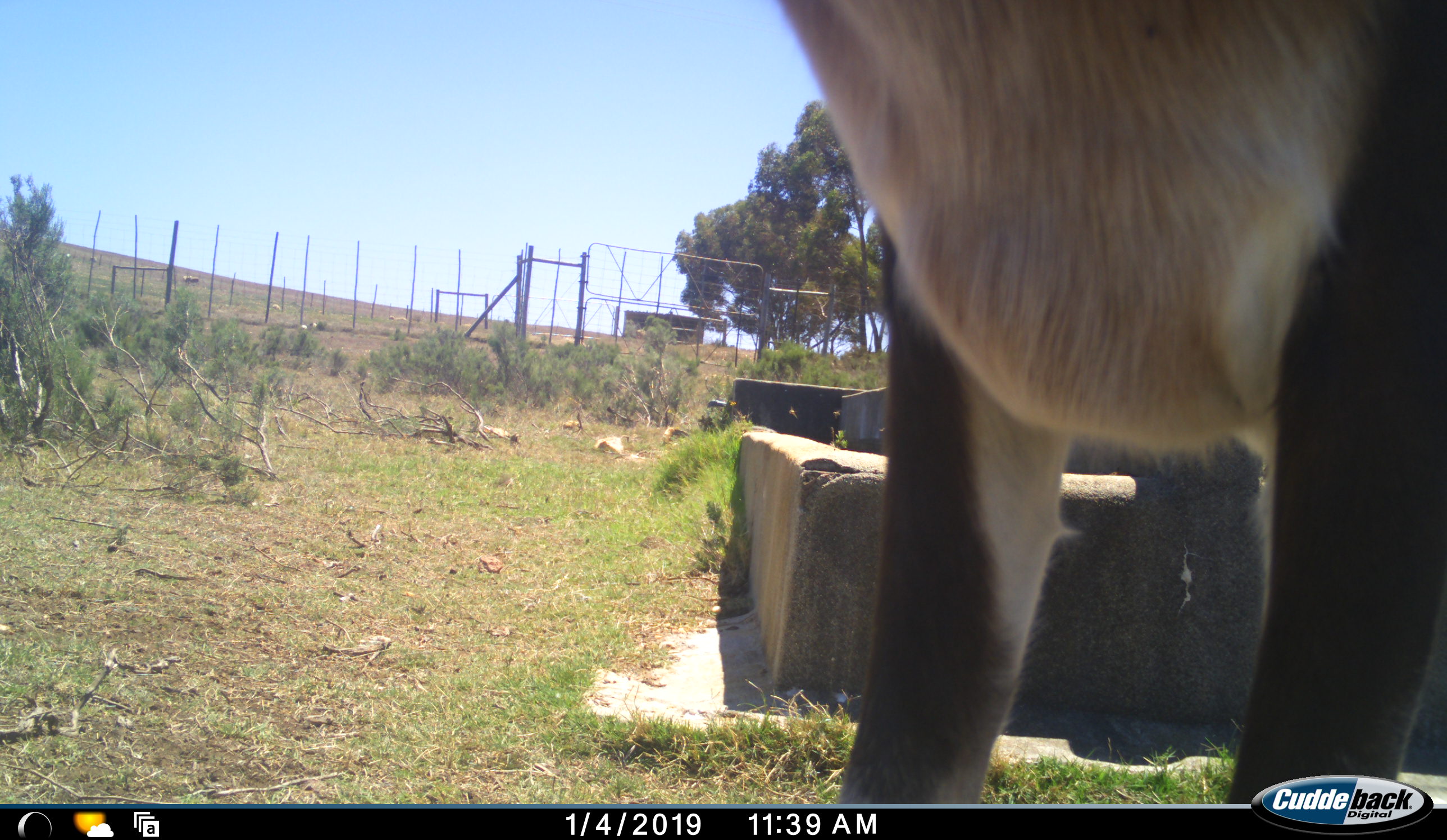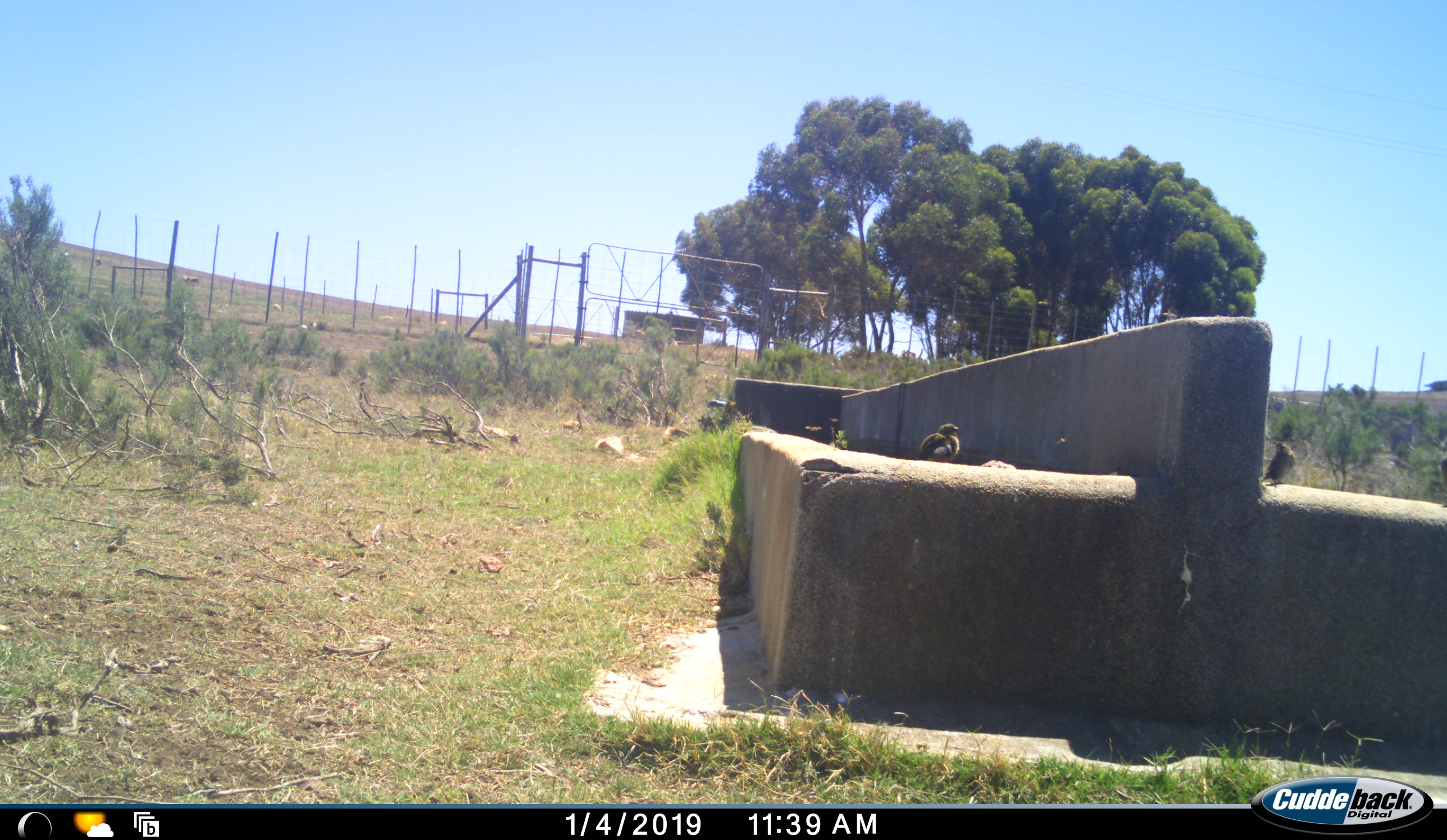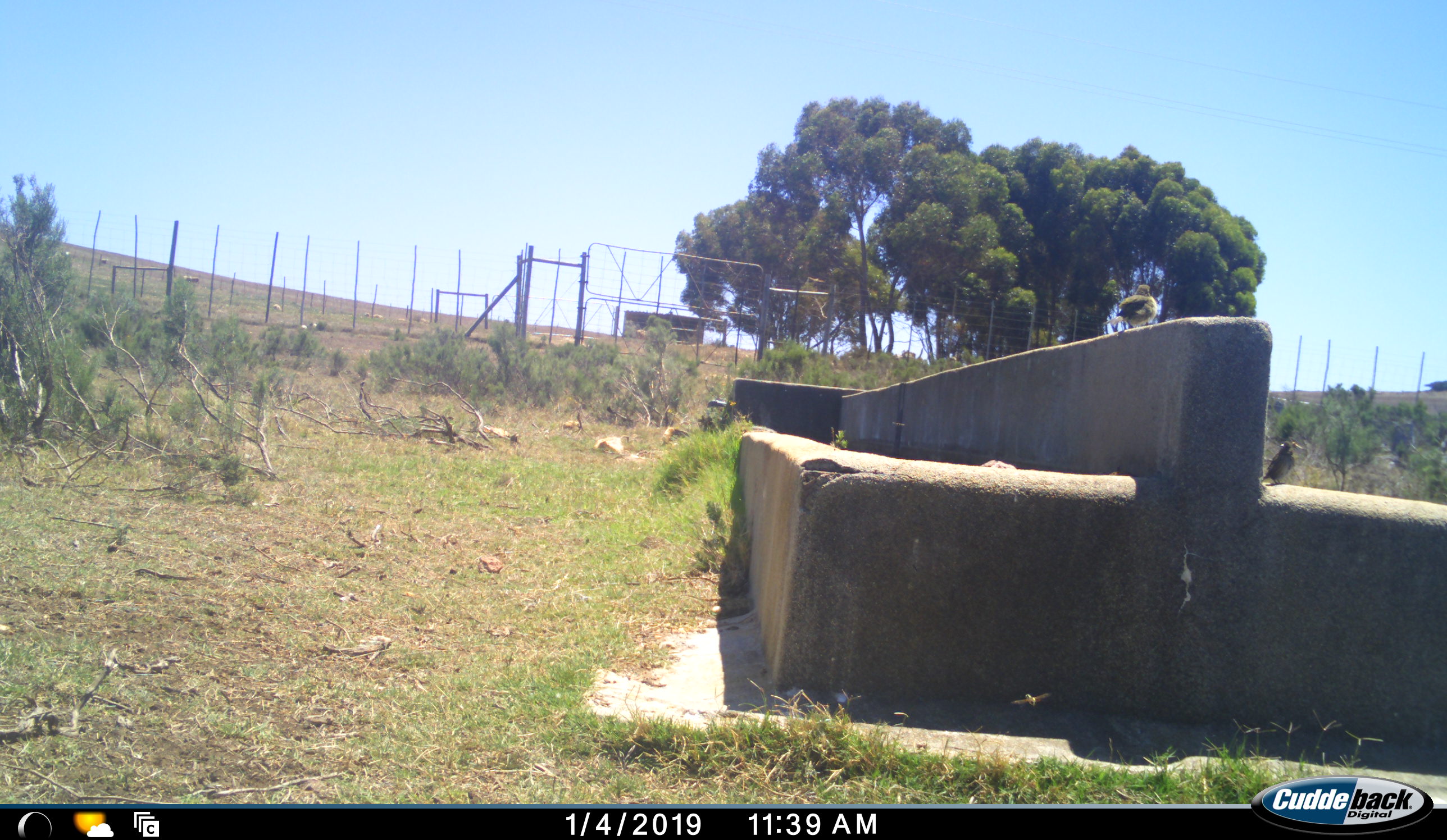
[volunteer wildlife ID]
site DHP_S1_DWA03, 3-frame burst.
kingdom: Animalia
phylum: Chordata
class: Aves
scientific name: Aves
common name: bird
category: birdother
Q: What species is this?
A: Birdother (bird) (Aves).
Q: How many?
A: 2.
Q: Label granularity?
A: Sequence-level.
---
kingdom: Animalia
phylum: Chordata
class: Mammalia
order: Artiodactyla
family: Bovidae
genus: Damaliscus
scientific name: Damaliscus pygargus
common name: bontebok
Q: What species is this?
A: Bontebok (Damaliscus pygargus).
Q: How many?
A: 1.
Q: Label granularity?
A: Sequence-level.